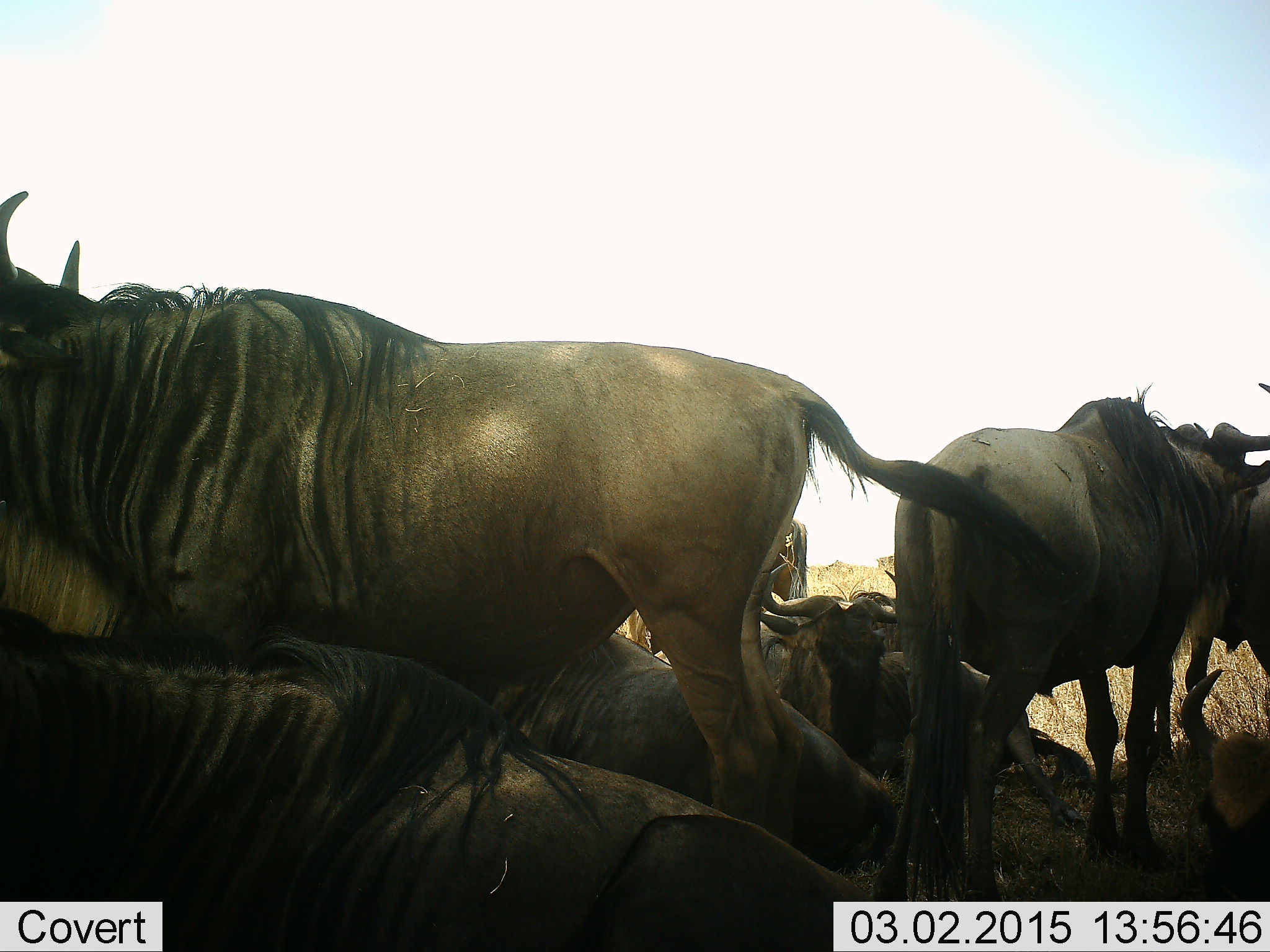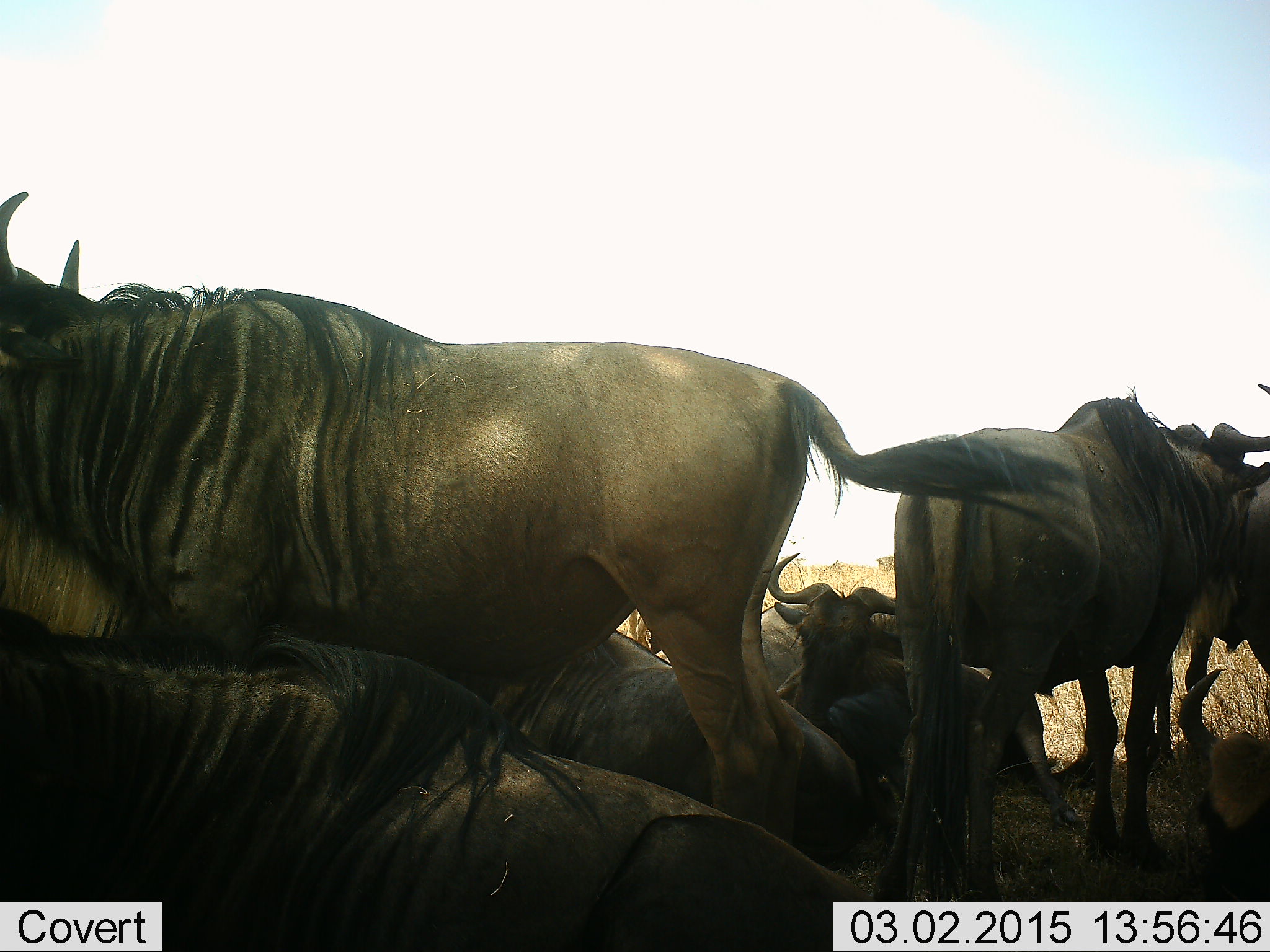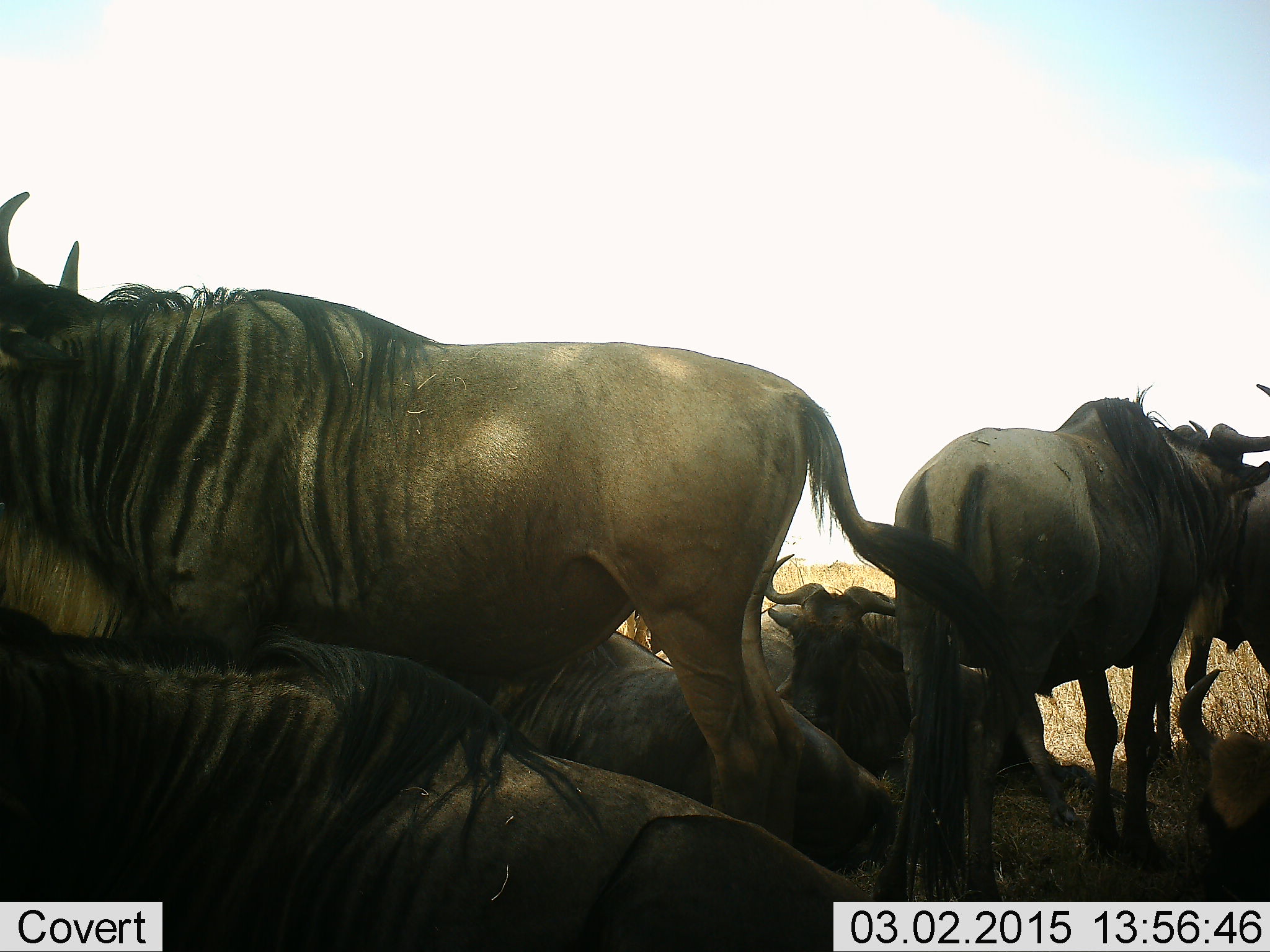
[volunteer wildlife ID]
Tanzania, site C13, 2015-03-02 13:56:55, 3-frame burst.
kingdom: Animalia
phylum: Chordata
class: Mammalia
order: Artiodactyla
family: Bovidae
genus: Connochaetes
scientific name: Connochaetes taurinus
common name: blue wildebeest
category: wildebeest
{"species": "wildebeest (blue wildebeest) (Connochaetes taurinus)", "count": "6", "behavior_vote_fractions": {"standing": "90%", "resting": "100%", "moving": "0%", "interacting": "0%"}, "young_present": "0%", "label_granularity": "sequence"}